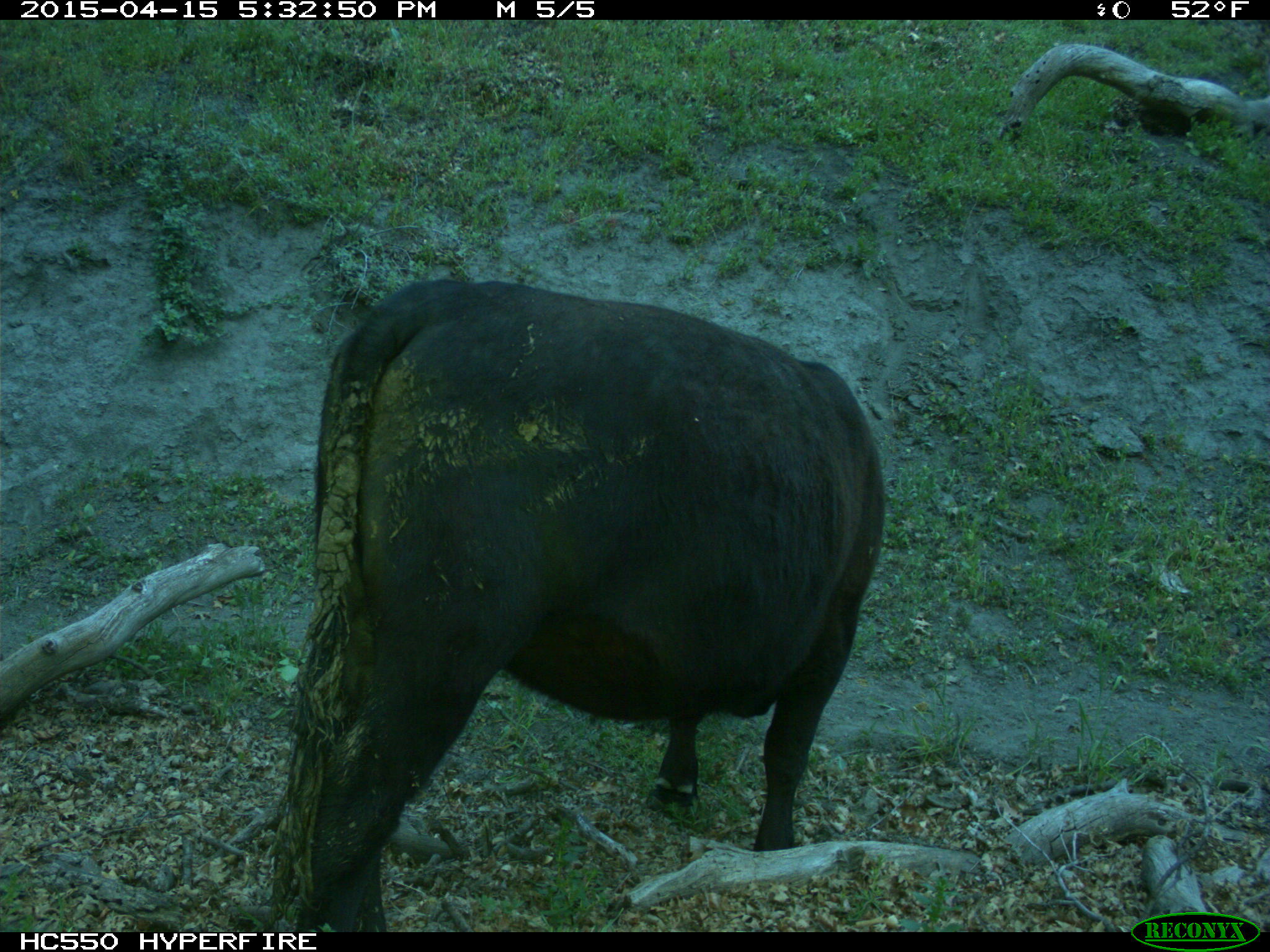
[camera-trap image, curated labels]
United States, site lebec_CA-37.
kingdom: Animalia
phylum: Chordata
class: Mammalia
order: Artiodactyla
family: Bovidae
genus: Bos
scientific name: Bos taurus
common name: domestic cow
Bos taurus (domestic cow).